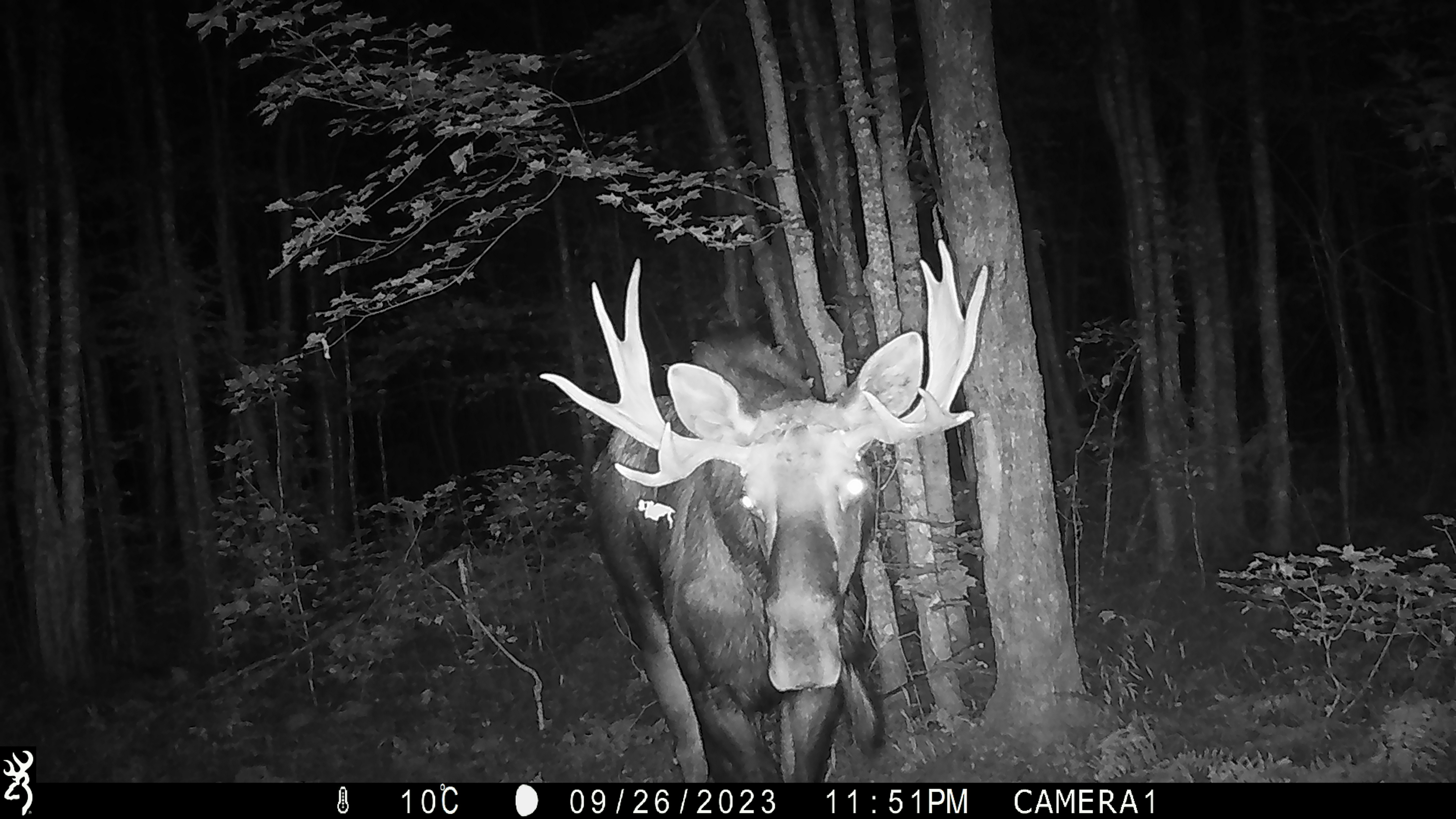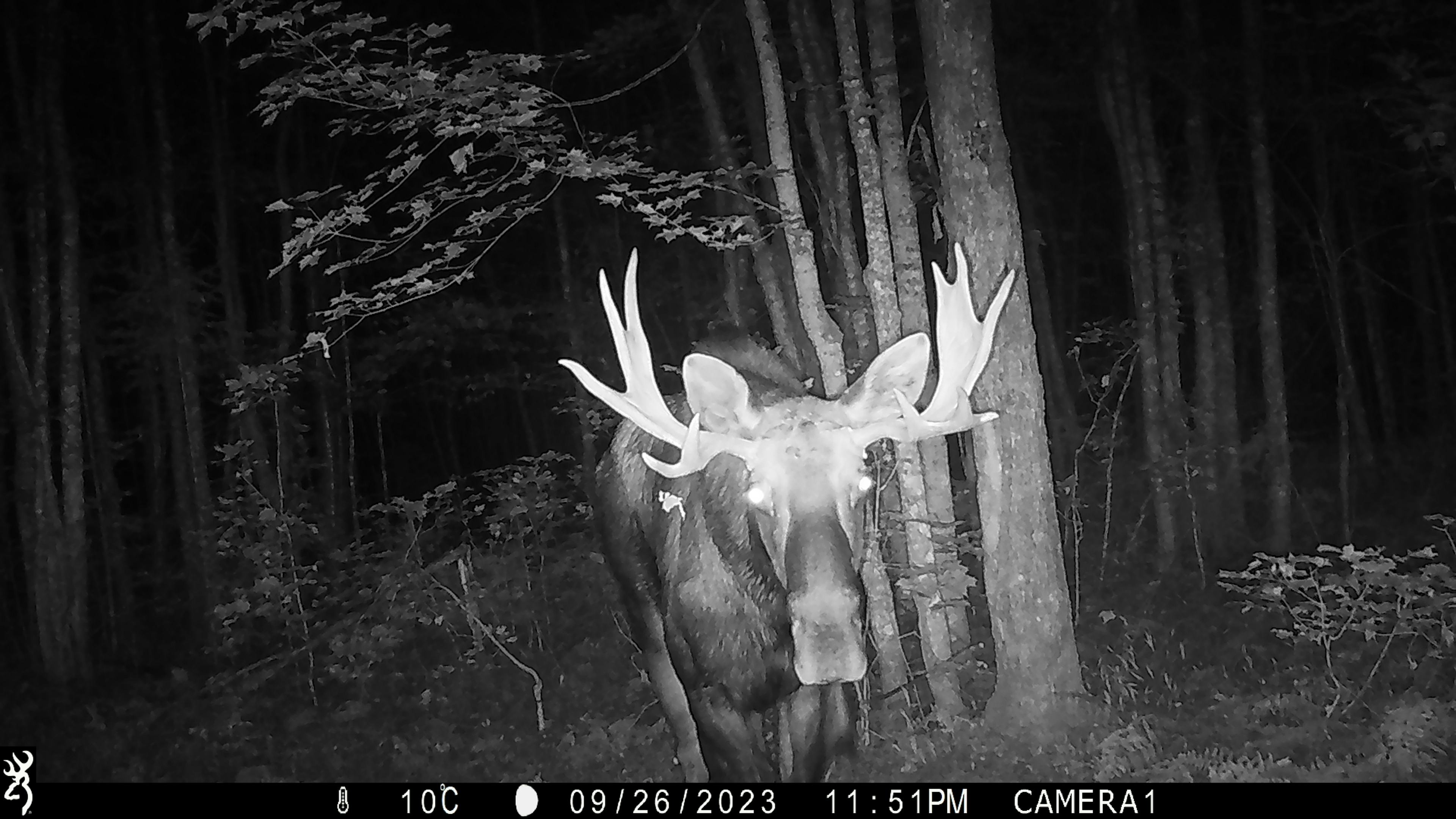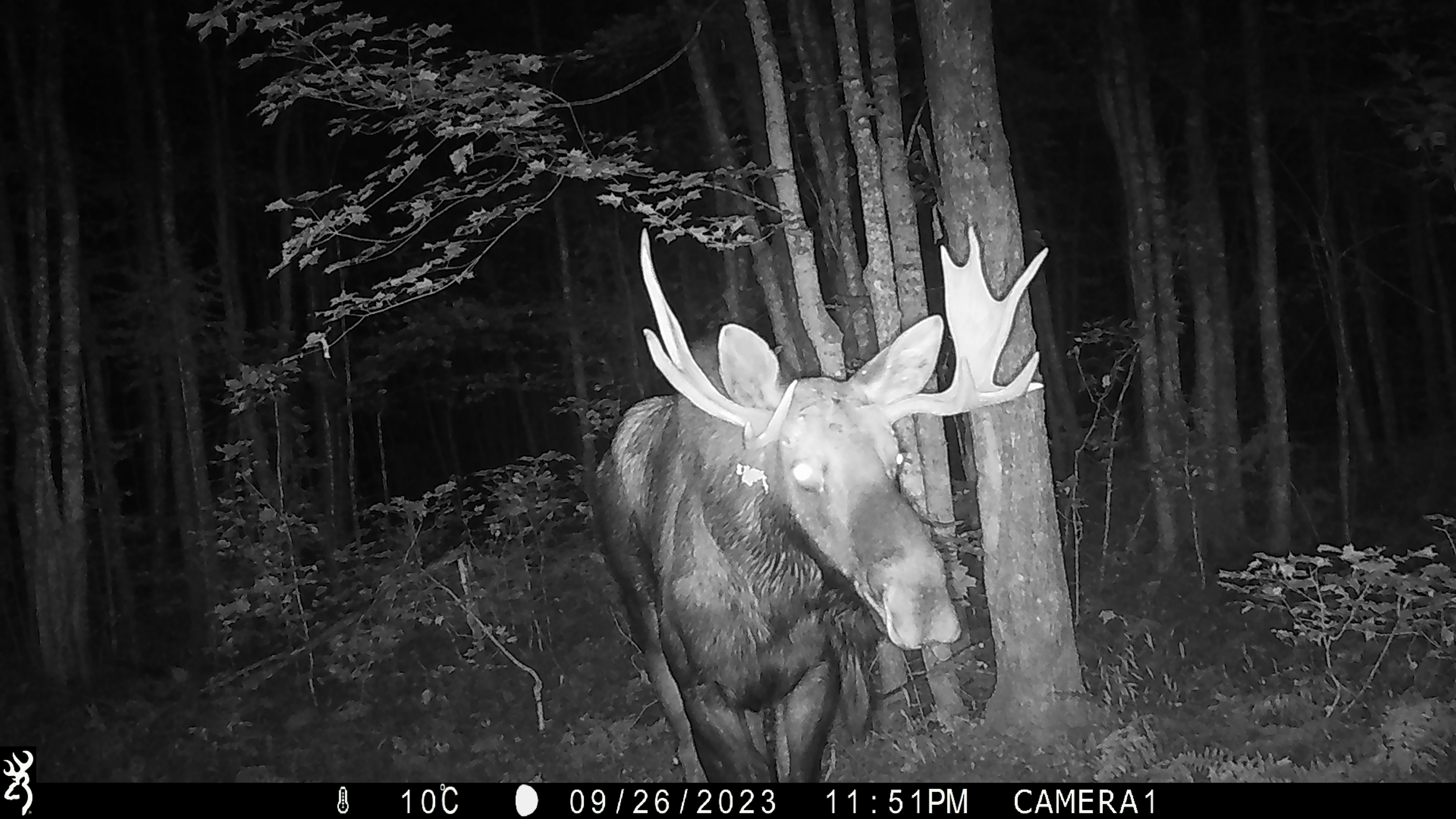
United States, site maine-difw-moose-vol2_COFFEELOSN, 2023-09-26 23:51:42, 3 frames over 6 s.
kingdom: Animalia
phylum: Chordata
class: Mammalia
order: Artiodactyla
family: Cervidae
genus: Alces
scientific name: Alces alces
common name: moose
Moose (Alces alces).